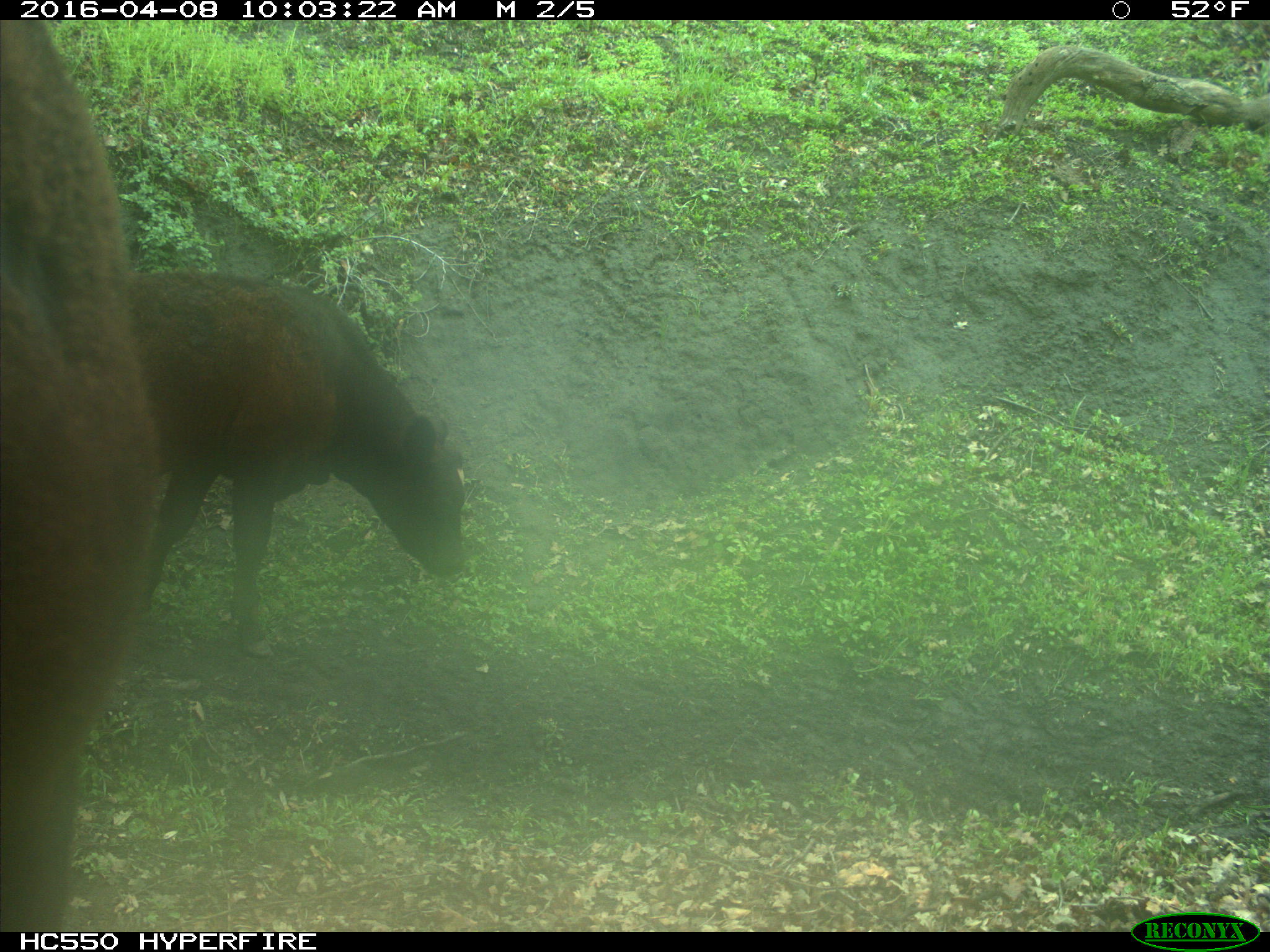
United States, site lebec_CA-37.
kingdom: Animalia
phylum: Chordata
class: Mammalia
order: Artiodactyla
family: Bovidae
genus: Bos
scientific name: Bos taurus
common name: domestic cow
Bos taurus (domestic cow).